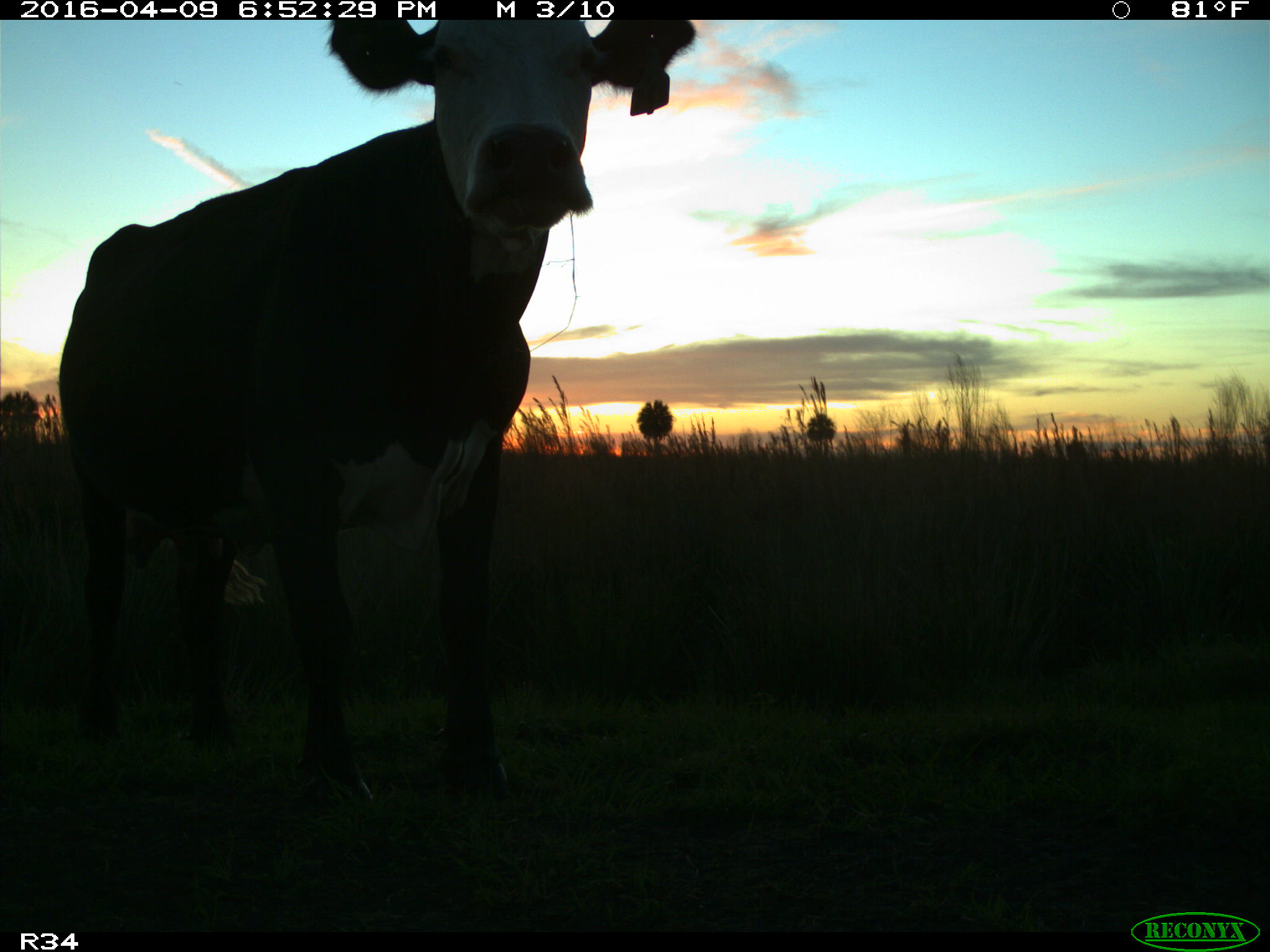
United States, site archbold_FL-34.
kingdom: Animalia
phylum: Chordata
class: Mammalia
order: Artiodactyla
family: Bovidae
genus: Bos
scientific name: Bos taurus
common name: domestic cow